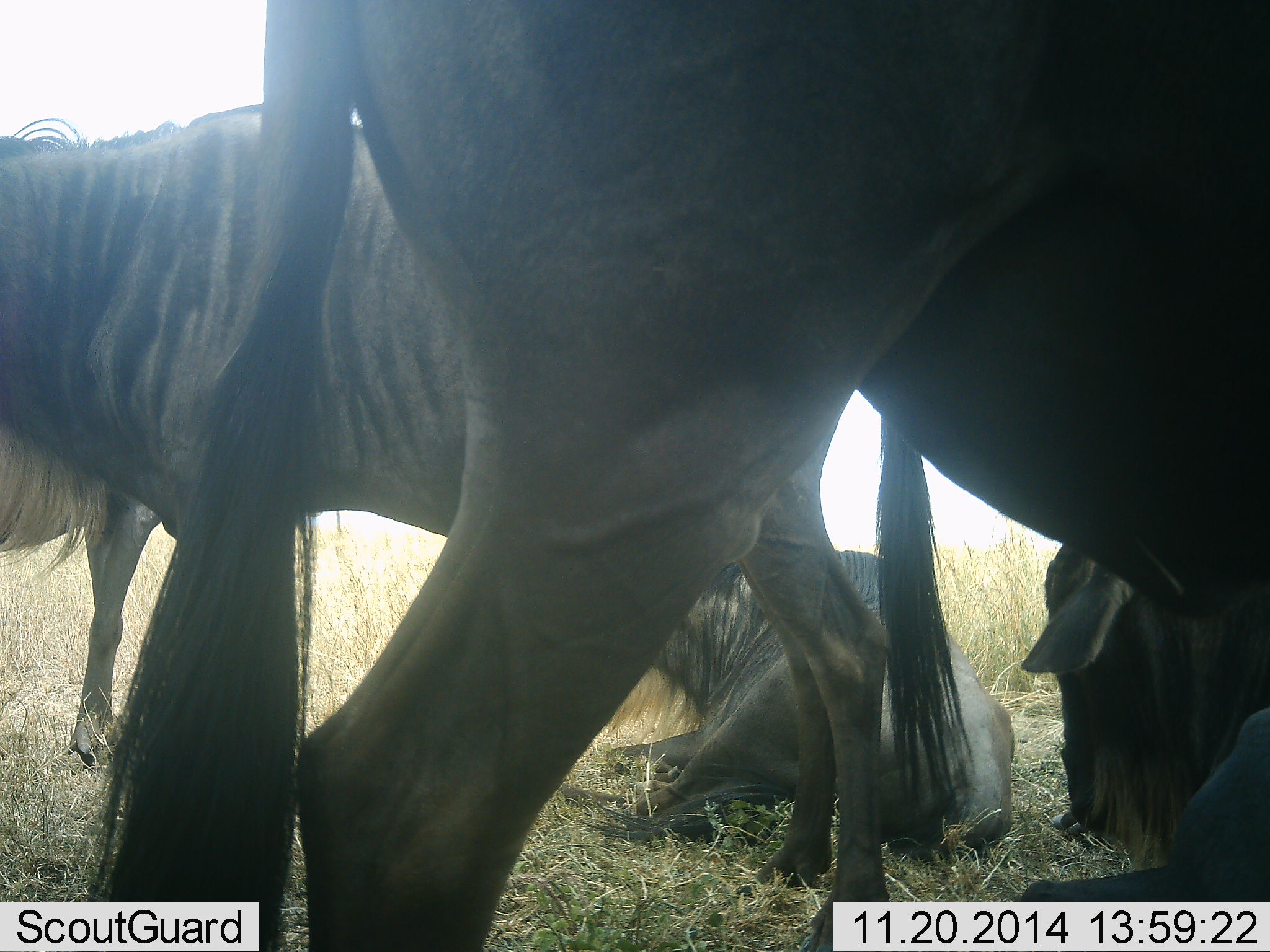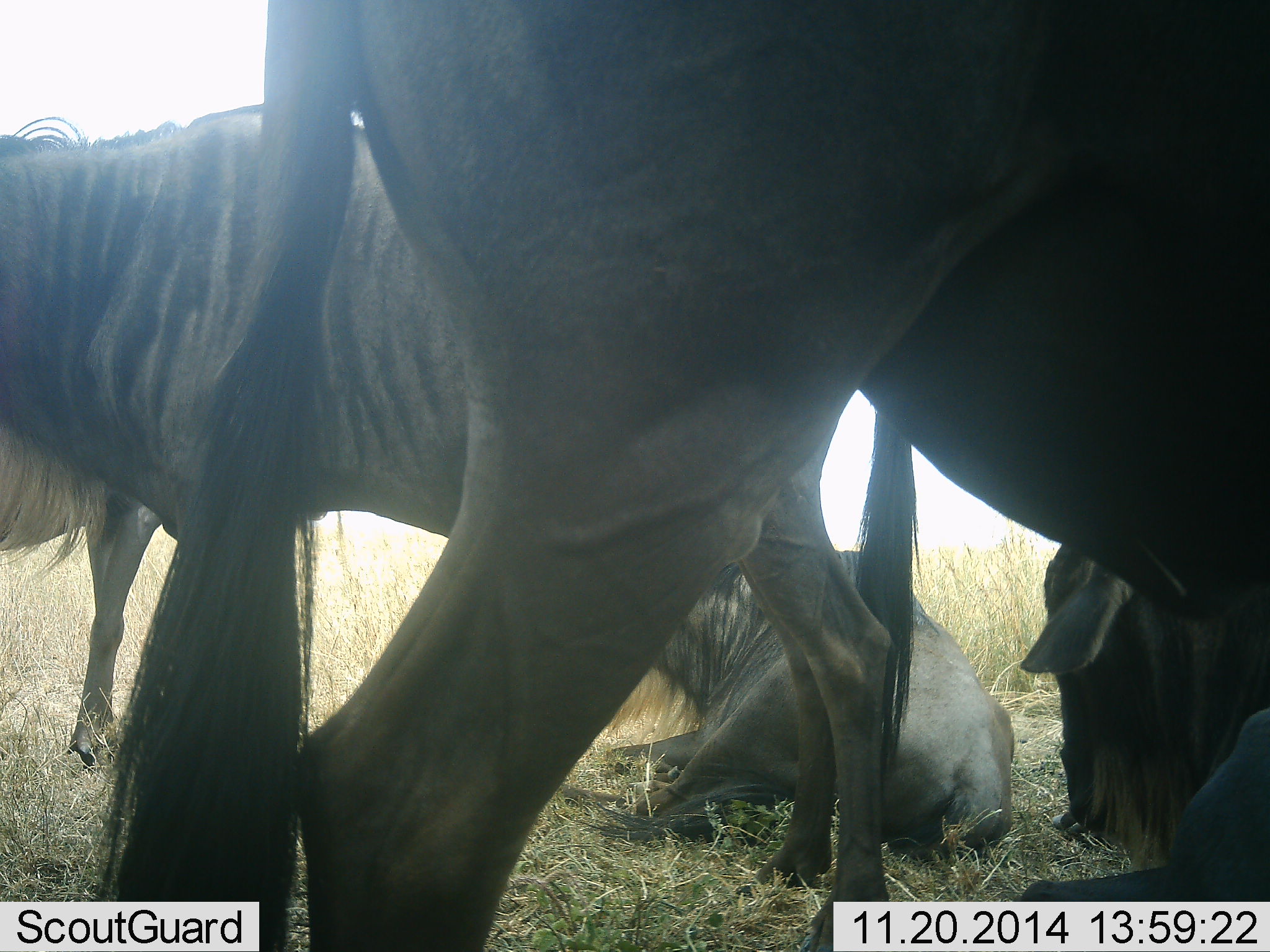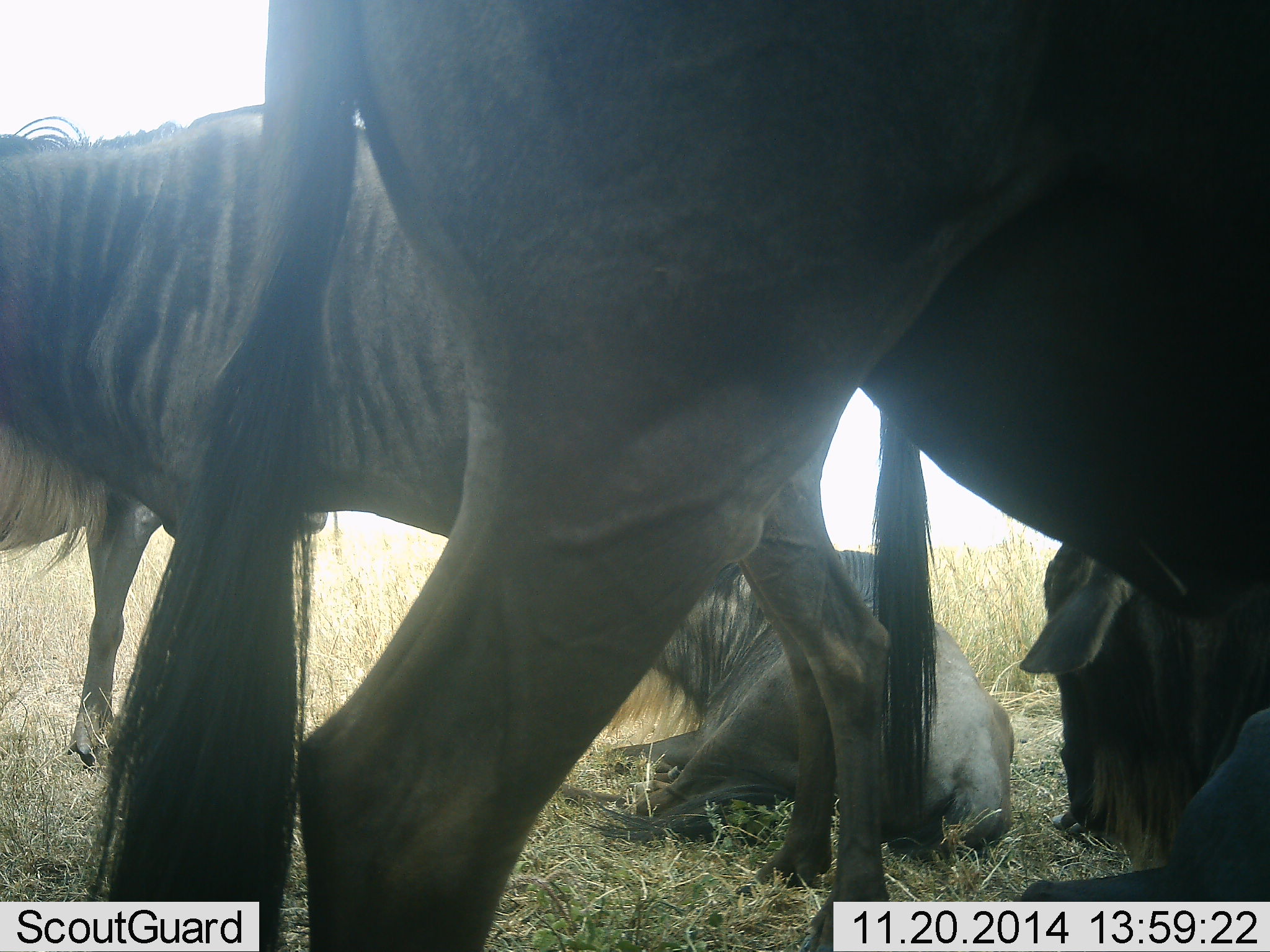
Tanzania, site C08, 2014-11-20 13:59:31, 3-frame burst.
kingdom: Animalia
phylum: Chordata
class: Mammalia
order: Artiodactyla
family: Bovidae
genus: Connochaetes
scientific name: Connochaetes taurinus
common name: blue wildebeest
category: wildebeest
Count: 4.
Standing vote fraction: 80%.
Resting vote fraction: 100%.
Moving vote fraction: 0%.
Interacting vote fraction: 0%.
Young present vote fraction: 10%.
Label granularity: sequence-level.